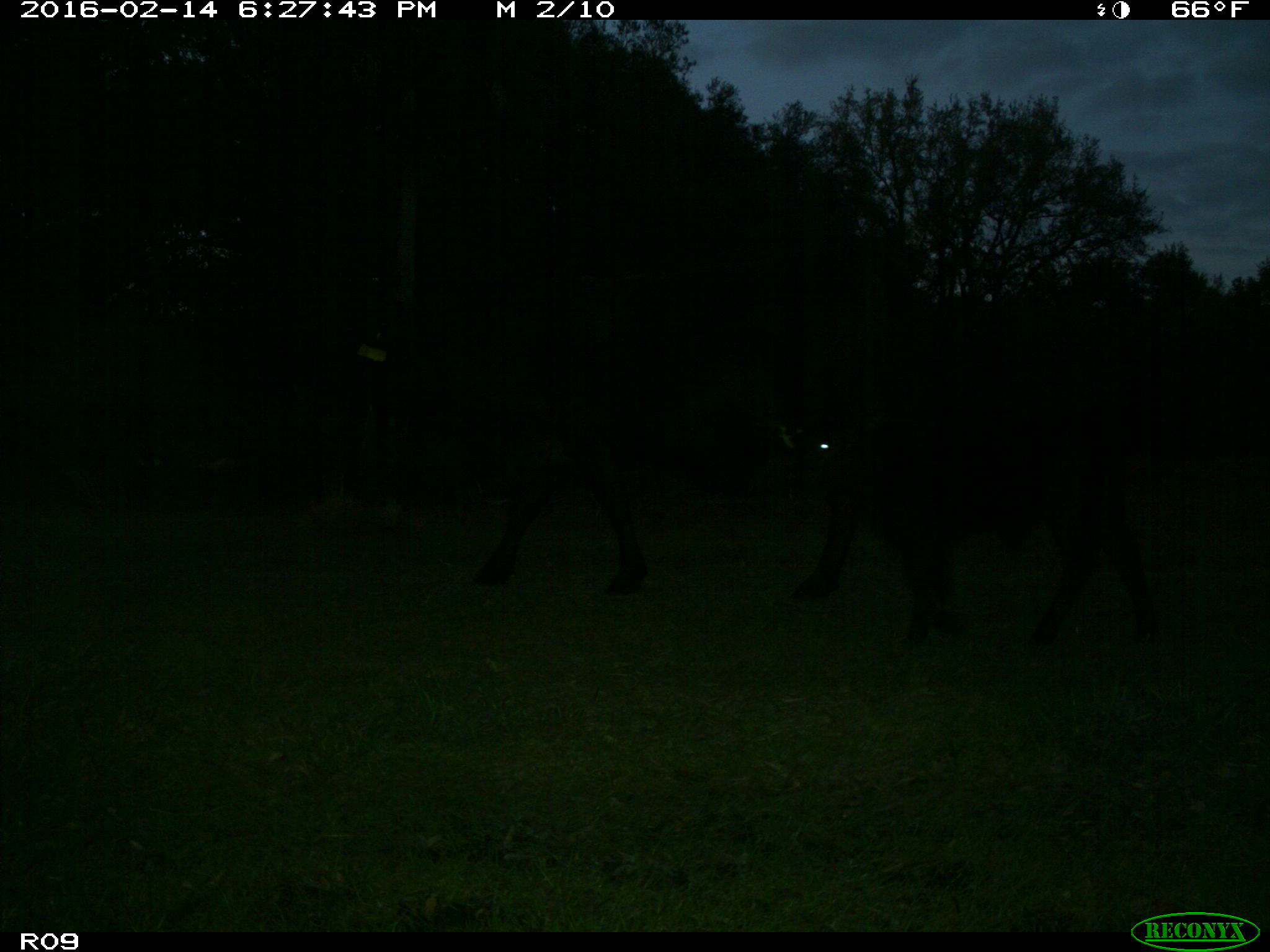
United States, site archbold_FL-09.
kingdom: Animalia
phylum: Chordata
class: Mammalia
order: Artiodactyla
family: Bovidae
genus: Bos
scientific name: Bos taurus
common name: domestic cow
Bos taurus (domestic cow).